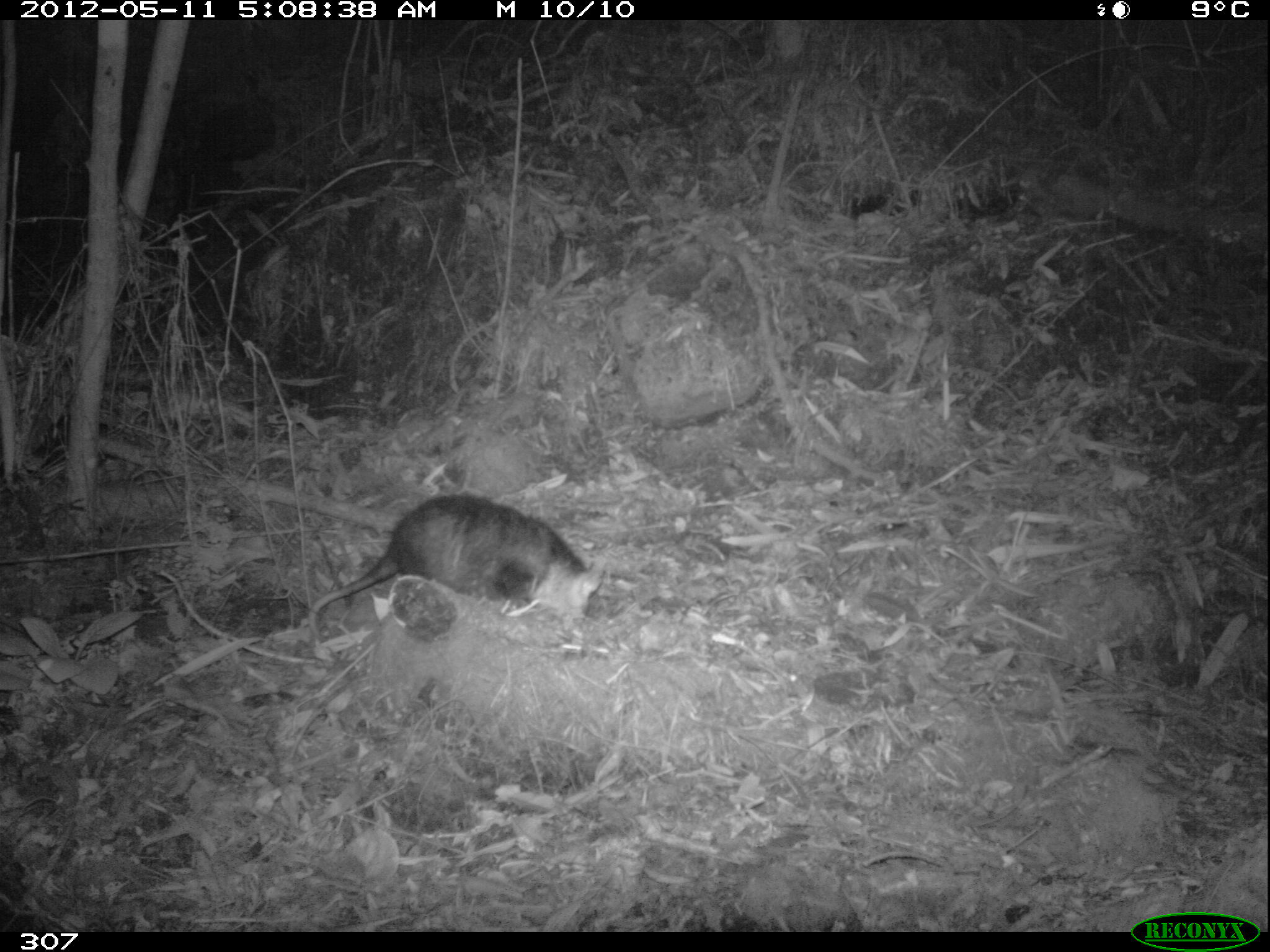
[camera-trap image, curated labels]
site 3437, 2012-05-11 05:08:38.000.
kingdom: Animalia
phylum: Chordata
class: Mammalia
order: Didelphimorphia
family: Didelphidae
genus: Didelphis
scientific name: Didelphis pernigra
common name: andean white-eared opossum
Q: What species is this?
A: Didelphis pernigra (andean white-eared opossum).